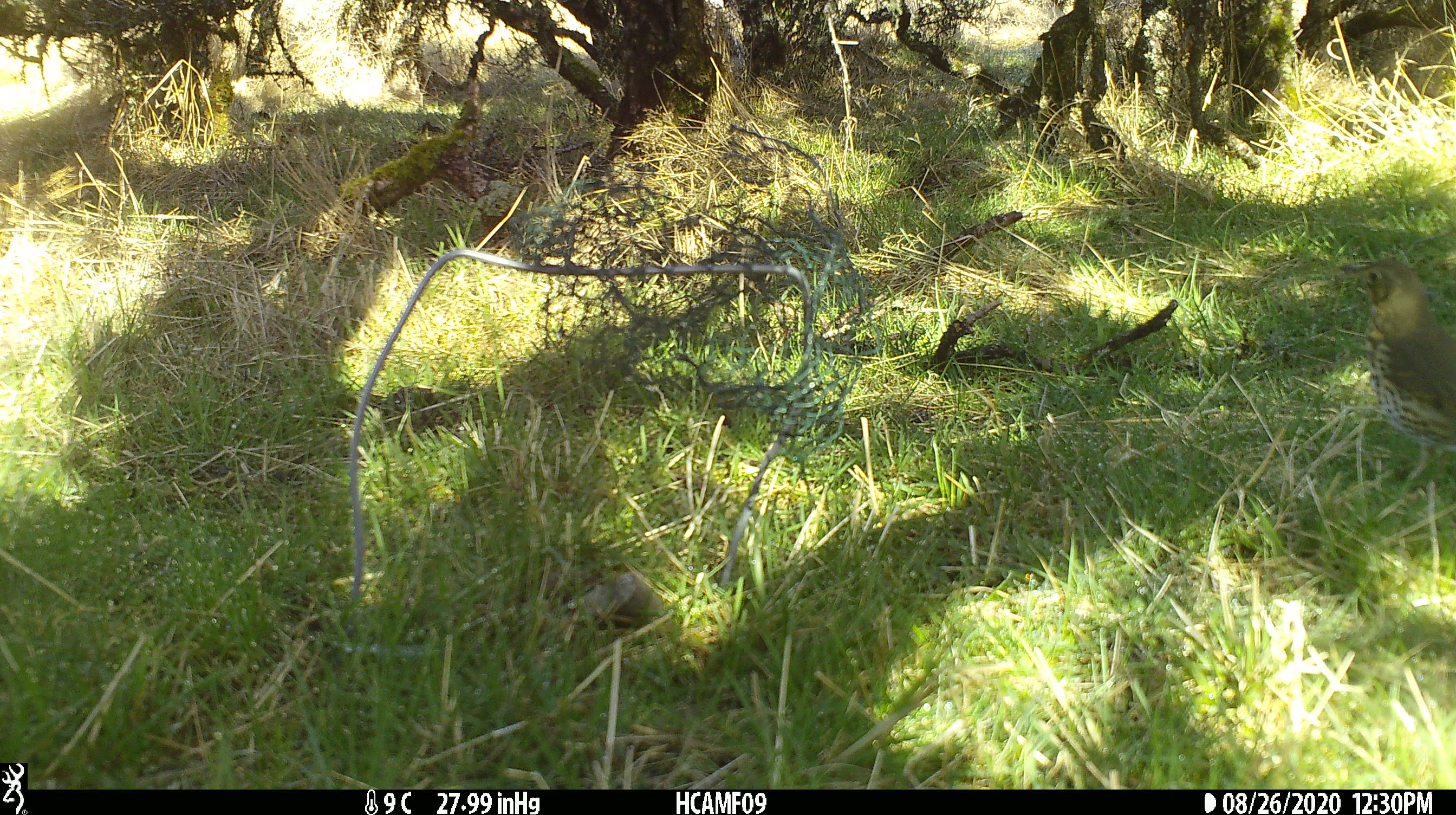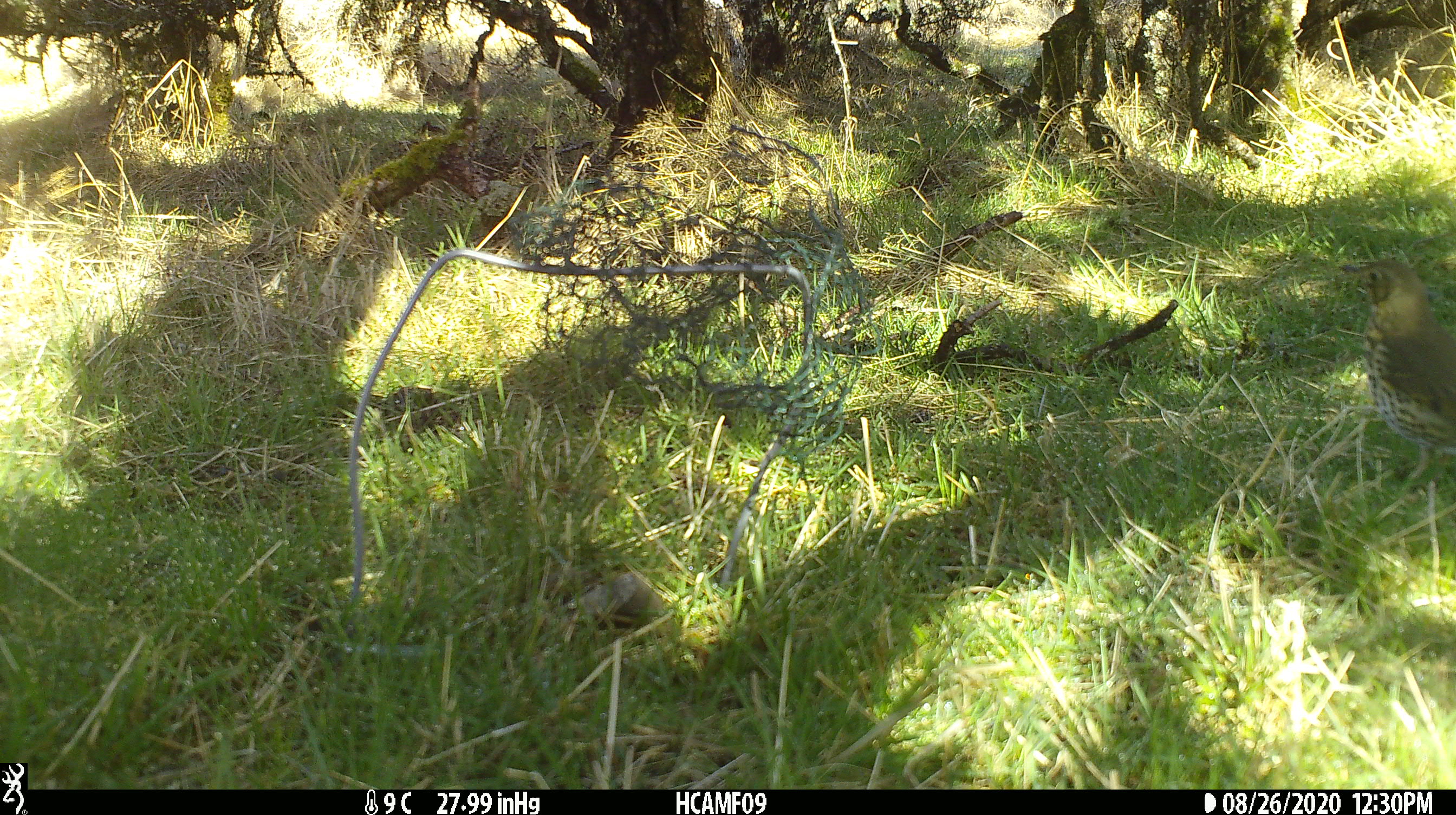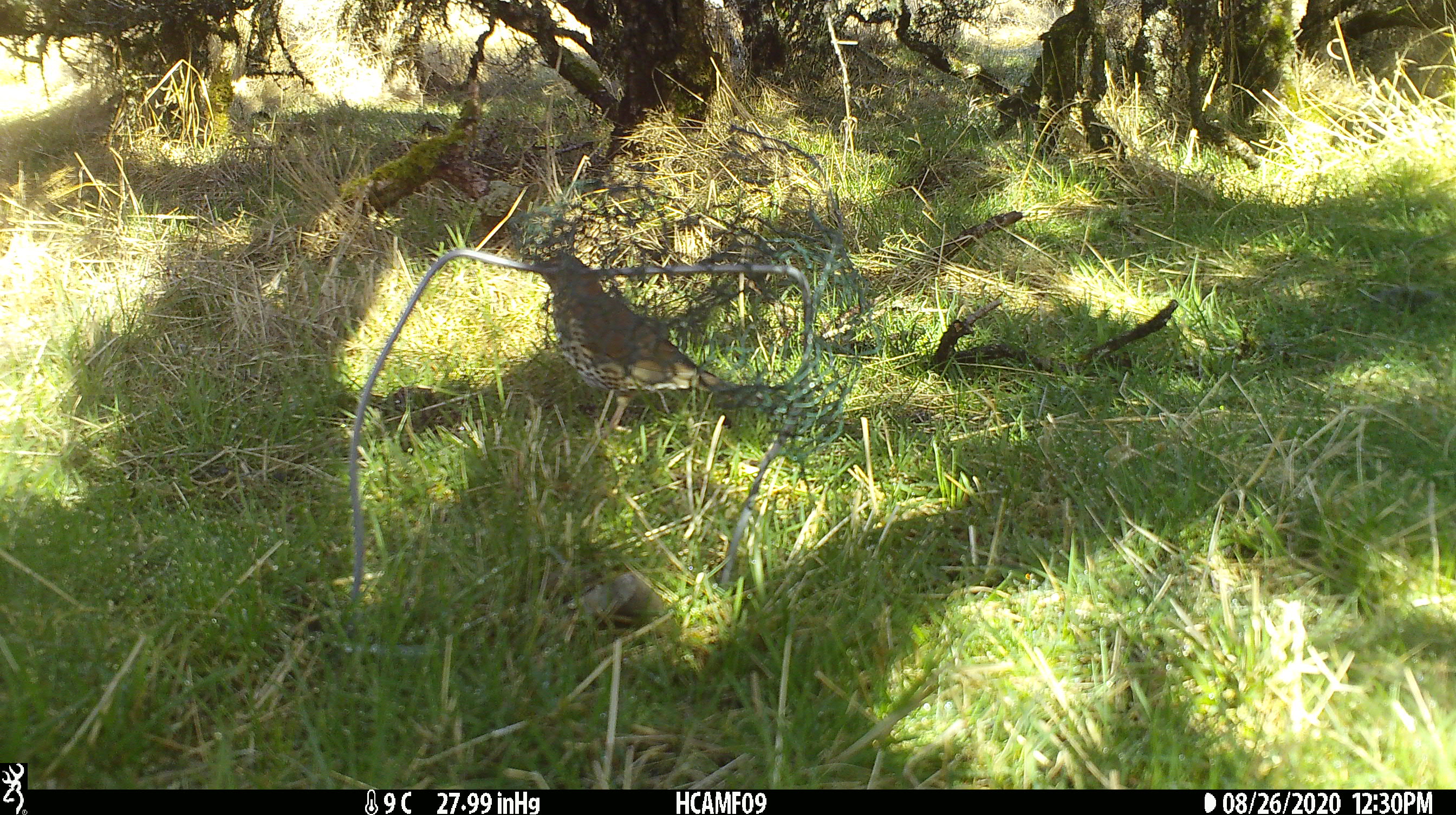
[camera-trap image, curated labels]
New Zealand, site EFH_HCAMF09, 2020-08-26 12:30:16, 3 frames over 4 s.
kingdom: Animalia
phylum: Chordata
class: Aves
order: Passeriformes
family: Turdidae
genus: Turdus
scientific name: Turdus philomelos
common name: song thrush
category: thrush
Thrush (song thrush) (Turdus philomelos).